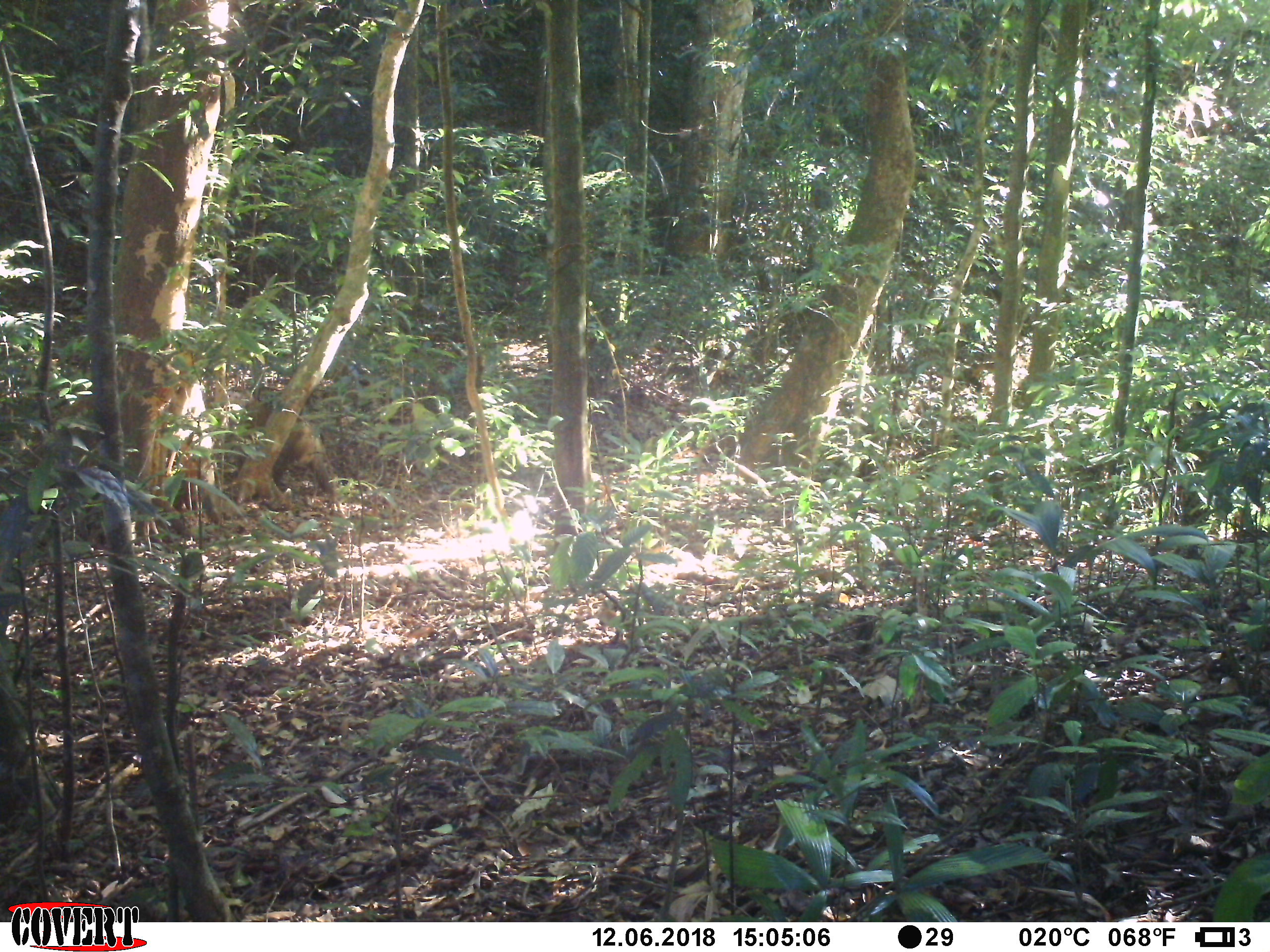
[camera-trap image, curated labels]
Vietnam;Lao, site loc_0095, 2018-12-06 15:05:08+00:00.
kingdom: Animalia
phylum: Chordata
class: Mammalia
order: Primates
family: Cercopithecidae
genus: Macaca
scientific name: Macaca nemestrina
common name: pig-tailed macaque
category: pig tailed macaque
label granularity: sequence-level